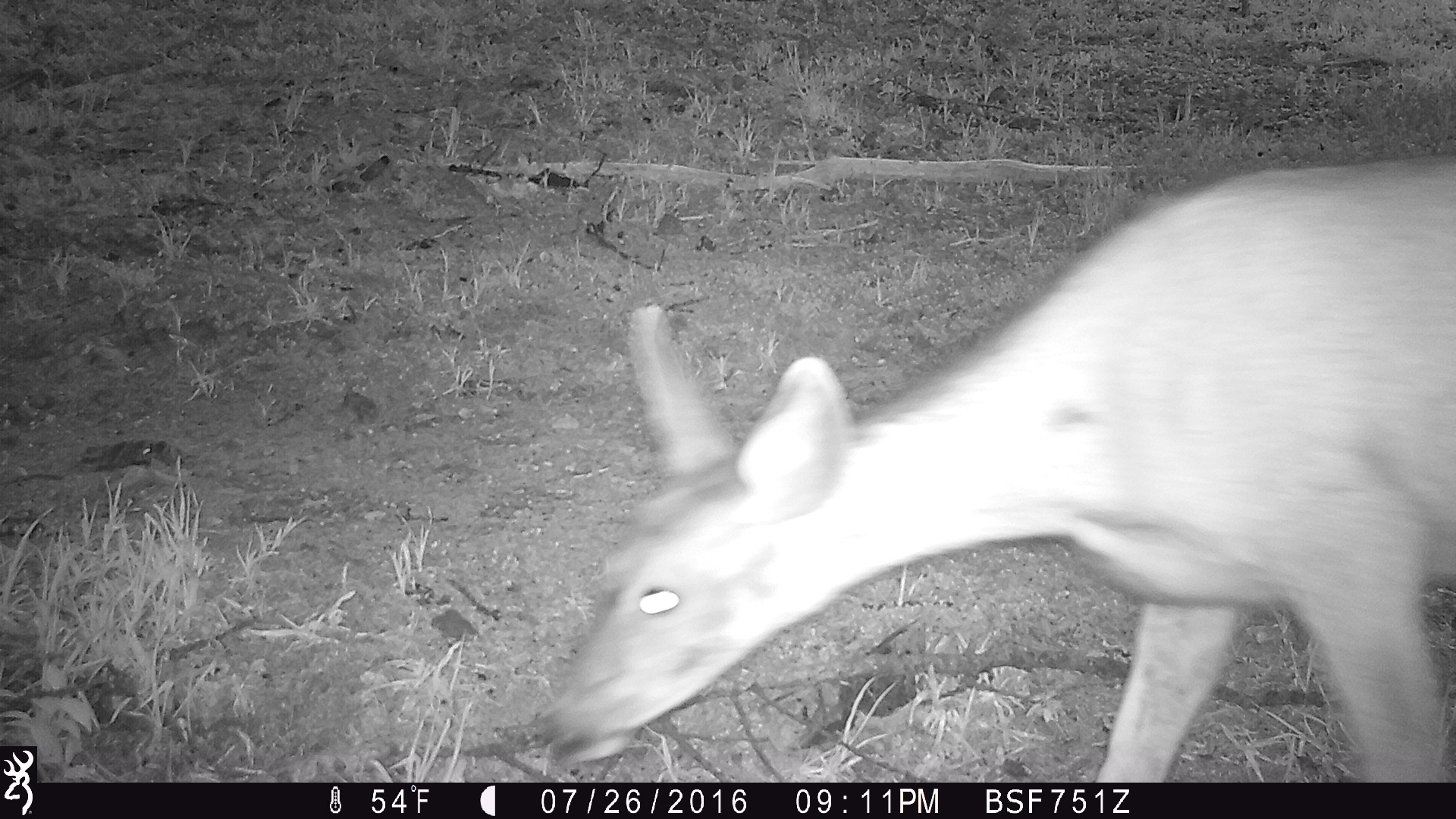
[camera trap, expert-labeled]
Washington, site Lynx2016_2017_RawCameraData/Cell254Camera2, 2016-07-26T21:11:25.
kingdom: Animalia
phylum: Chordata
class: Mammalia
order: Artiodactyla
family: Cervidae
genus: Odocoileus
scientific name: Odocoileus hemionus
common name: mule deer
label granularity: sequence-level